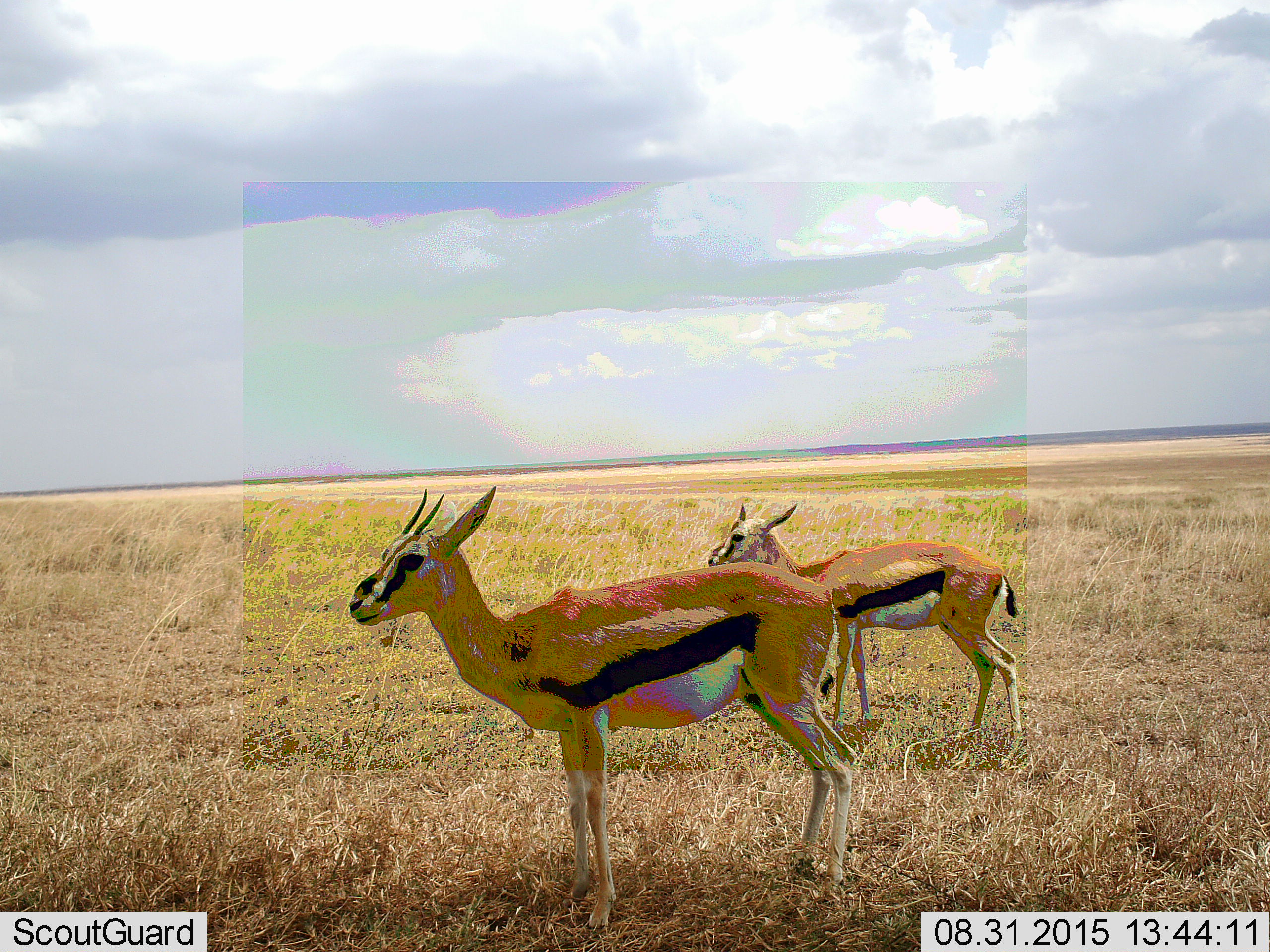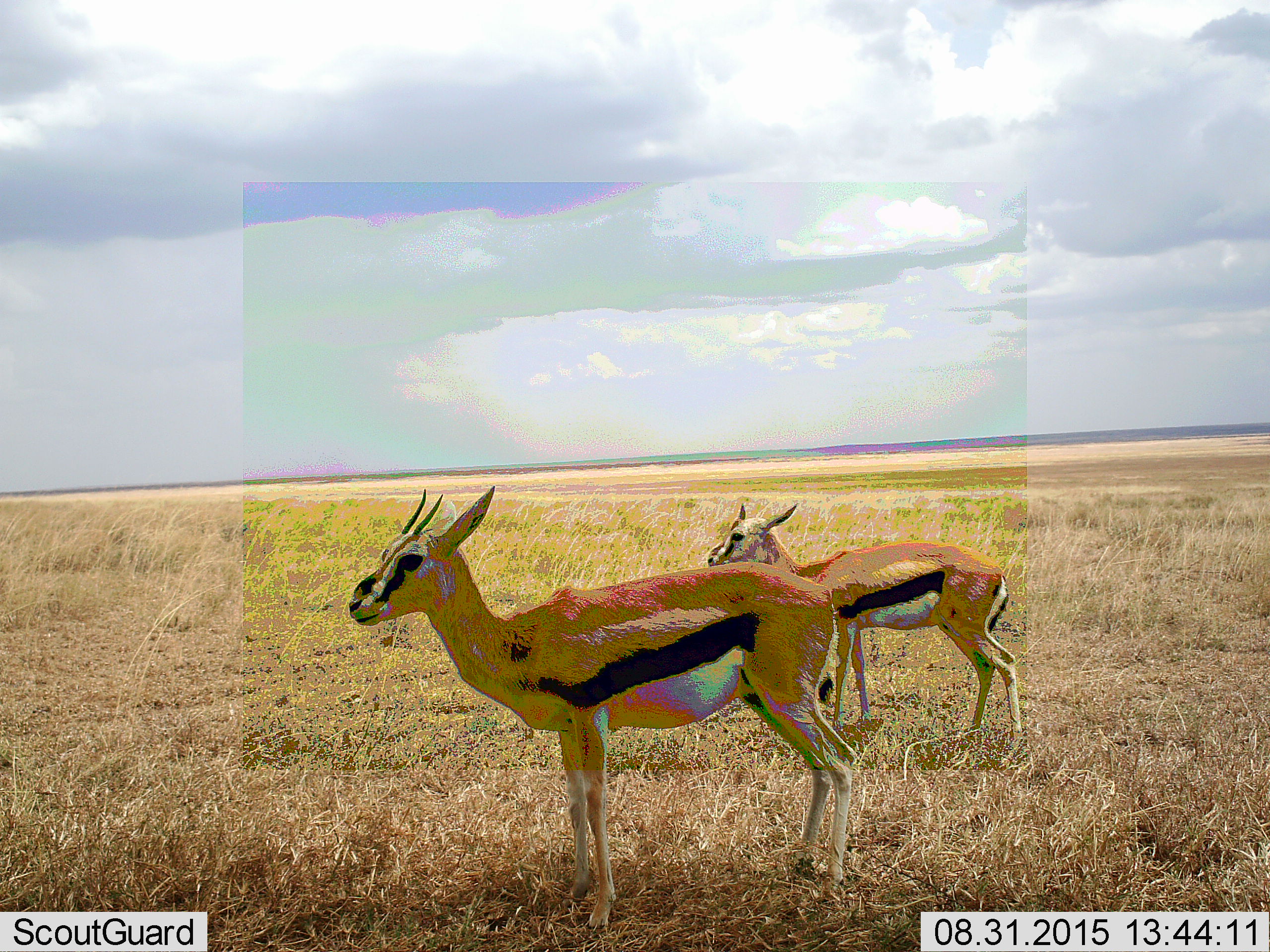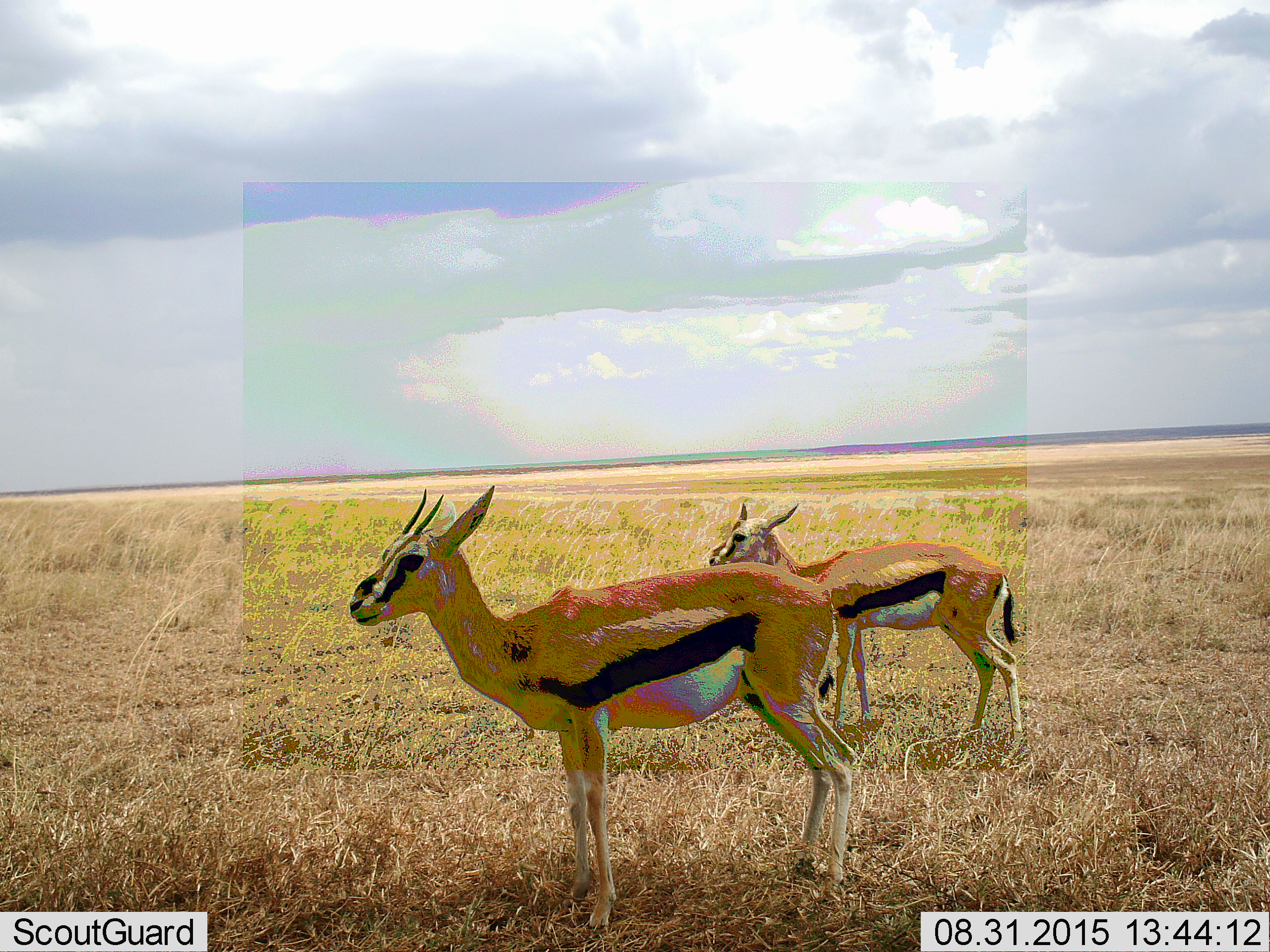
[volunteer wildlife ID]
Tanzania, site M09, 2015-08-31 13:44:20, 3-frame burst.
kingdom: Animalia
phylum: Chordata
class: Mammalia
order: Artiodactyla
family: Bovidae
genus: Eudorcas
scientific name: Eudorcas thomsonii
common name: thomson's gazelle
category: gazellethomsons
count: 2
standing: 100%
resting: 0%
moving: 10%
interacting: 0%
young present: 10%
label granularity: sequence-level